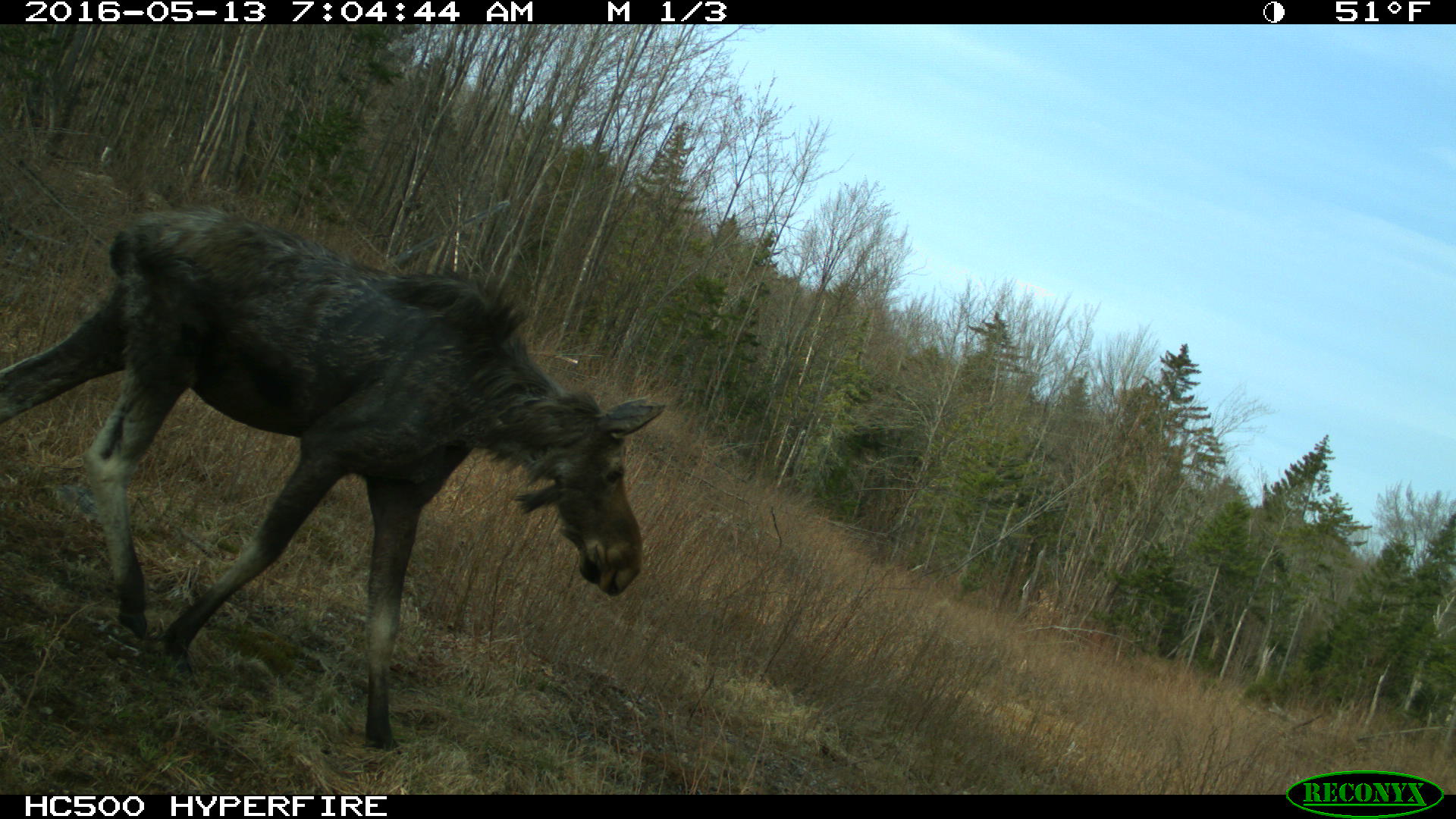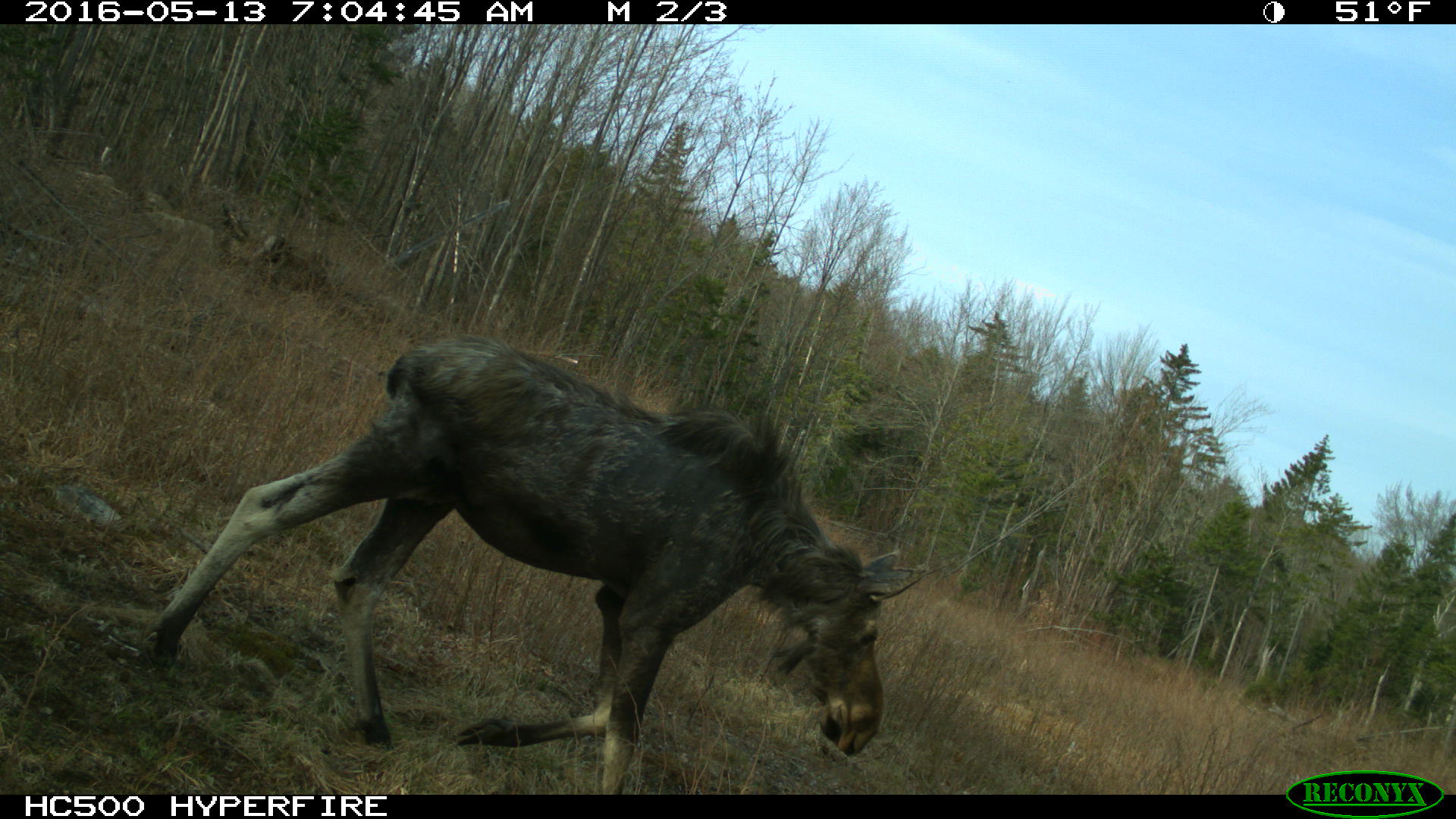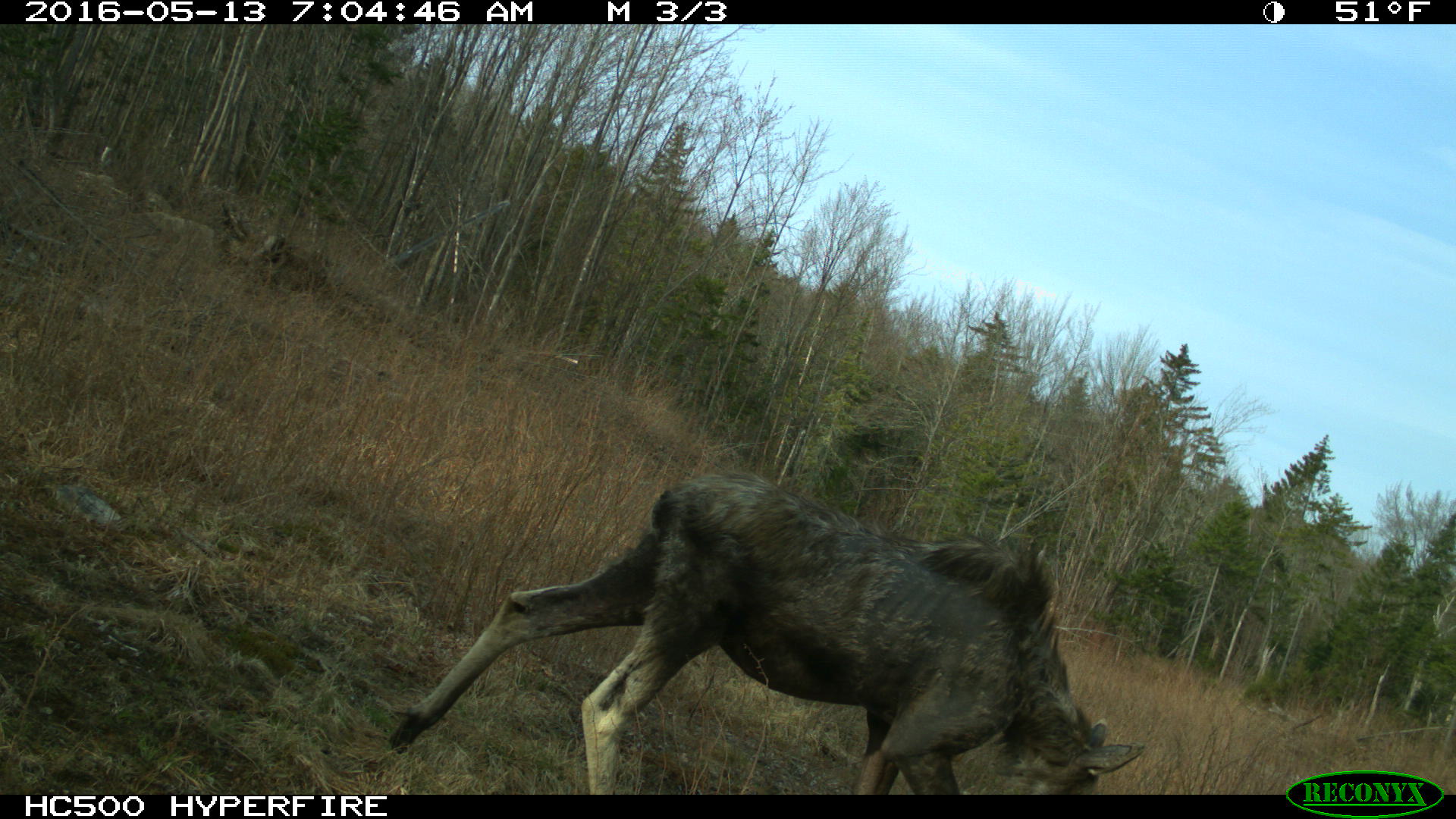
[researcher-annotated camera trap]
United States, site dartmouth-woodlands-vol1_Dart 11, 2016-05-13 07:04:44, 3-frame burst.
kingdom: Animalia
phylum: Chordata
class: Mammalia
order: Artiodactyla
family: Cervidae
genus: Alces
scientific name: Alces alces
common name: moose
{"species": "moose (Alces alces)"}